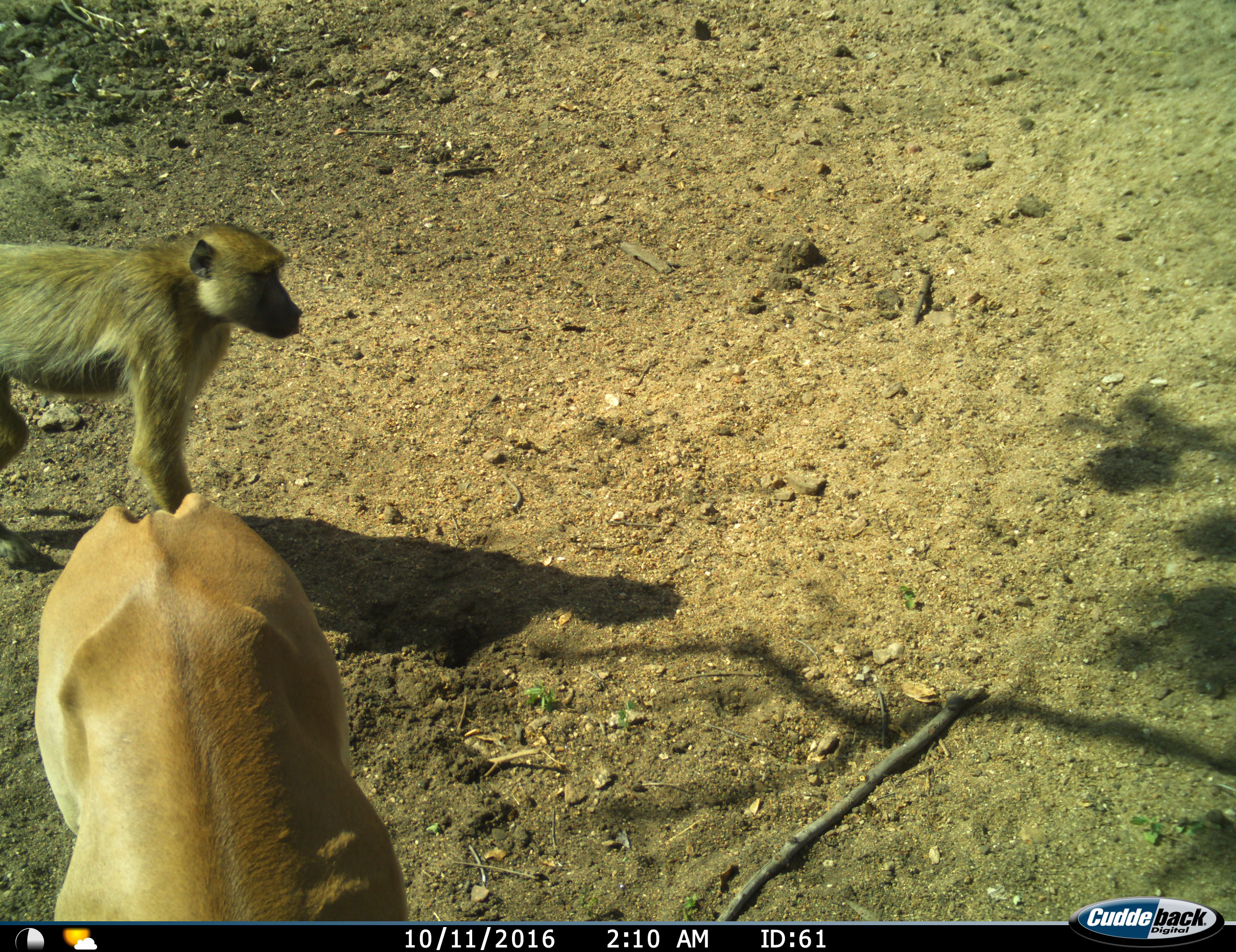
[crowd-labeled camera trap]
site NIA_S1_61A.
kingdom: Animalia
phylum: Chordata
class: Mammalia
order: Primates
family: Cercopithecidae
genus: Papio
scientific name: Papio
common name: baboon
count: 1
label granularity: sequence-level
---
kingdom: Animalia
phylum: Chordata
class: Mammalia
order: Artiodactyla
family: Bovidae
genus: Aepyceros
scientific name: Aepyceros melampus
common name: impala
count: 1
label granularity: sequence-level